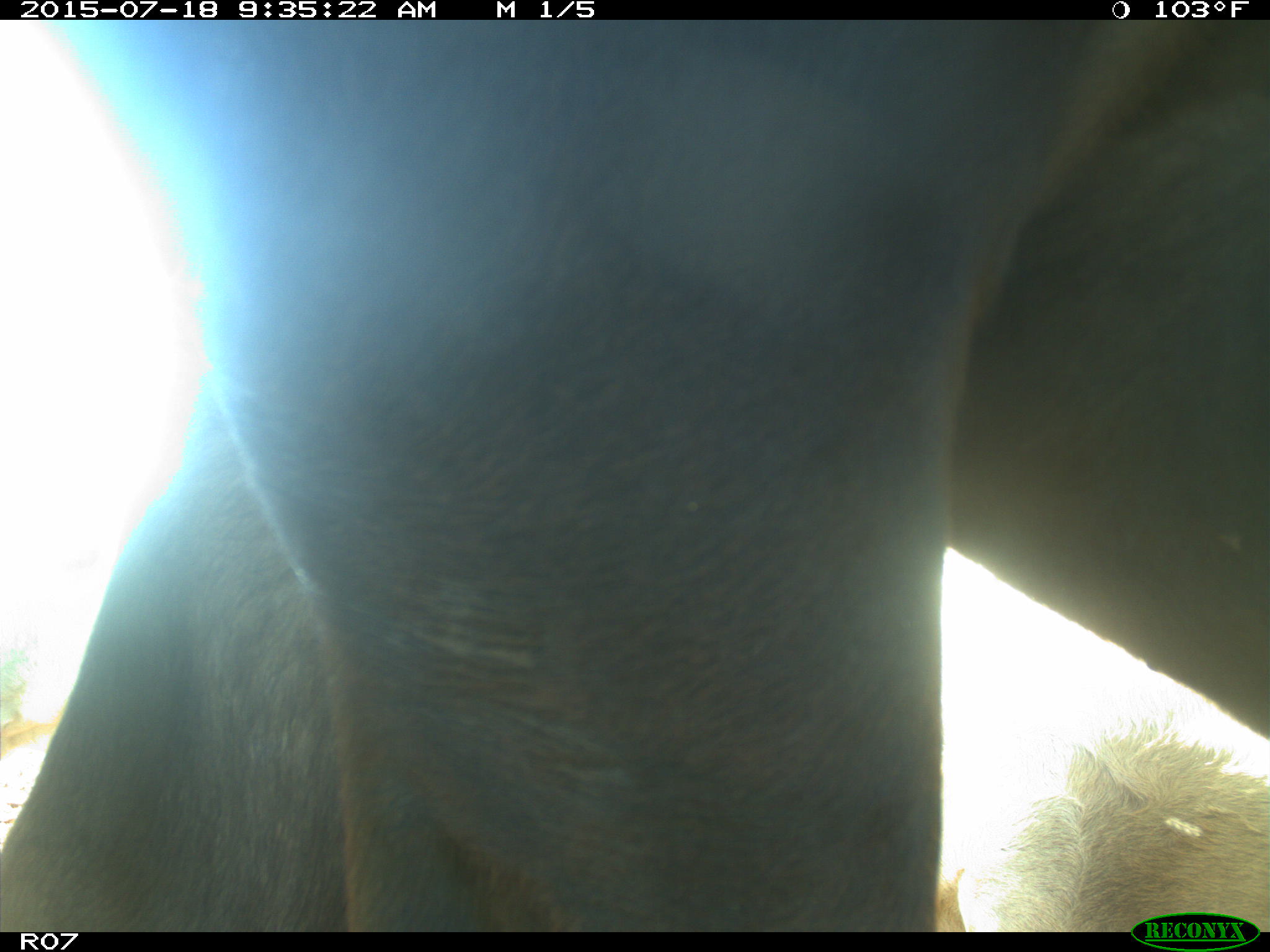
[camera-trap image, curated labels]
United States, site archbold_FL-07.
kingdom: Animalia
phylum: Chordata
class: Mammalia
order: Artiodactyla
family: Bovidae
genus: Bos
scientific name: Bos taurus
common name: domestic cow